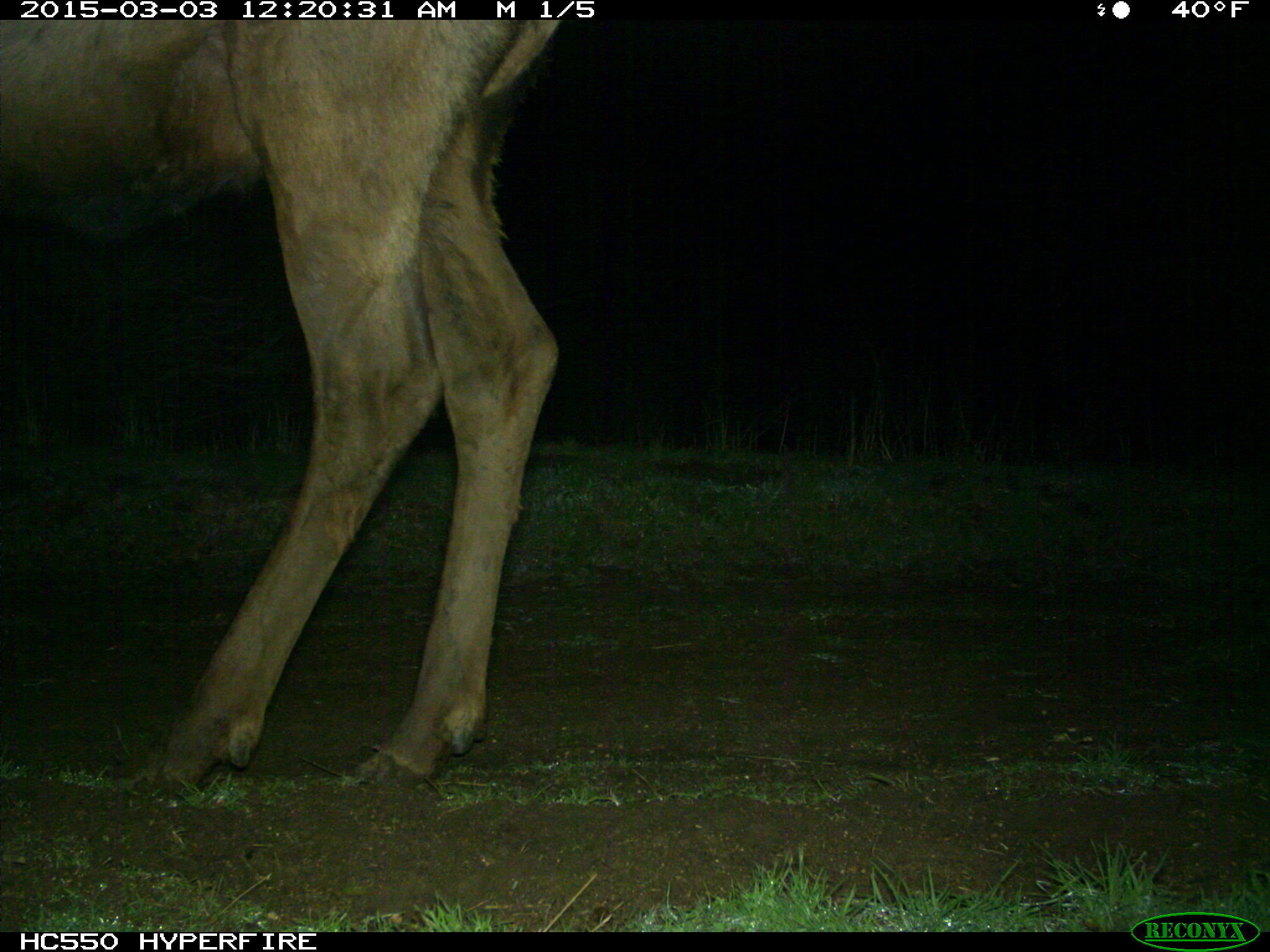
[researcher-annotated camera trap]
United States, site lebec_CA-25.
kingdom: Animalia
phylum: Chordata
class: Mammalia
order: Artiodactyla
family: Cervidae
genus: Cervus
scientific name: Cervus canadensis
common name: elk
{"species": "Cervus canadensis (elk)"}